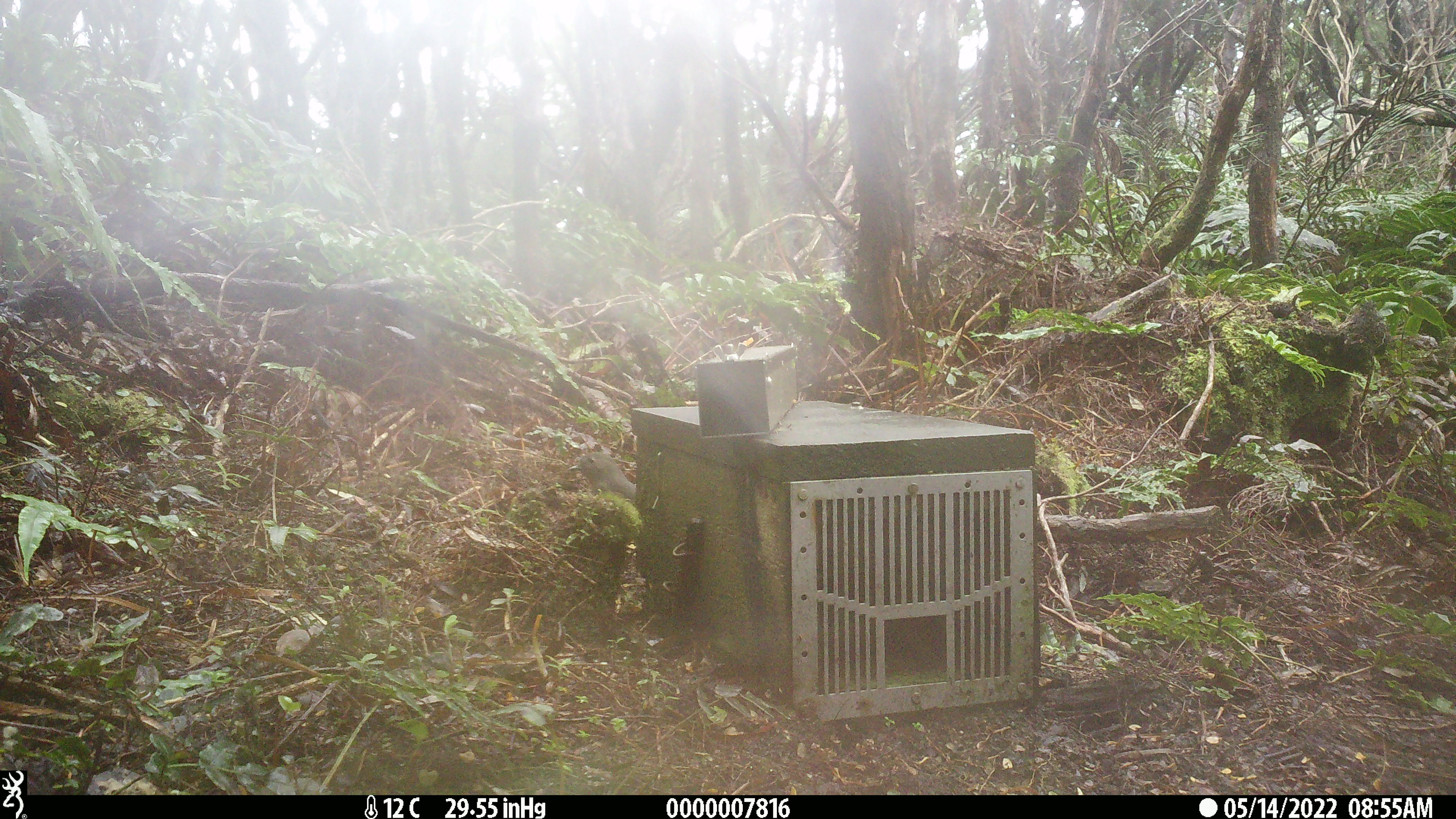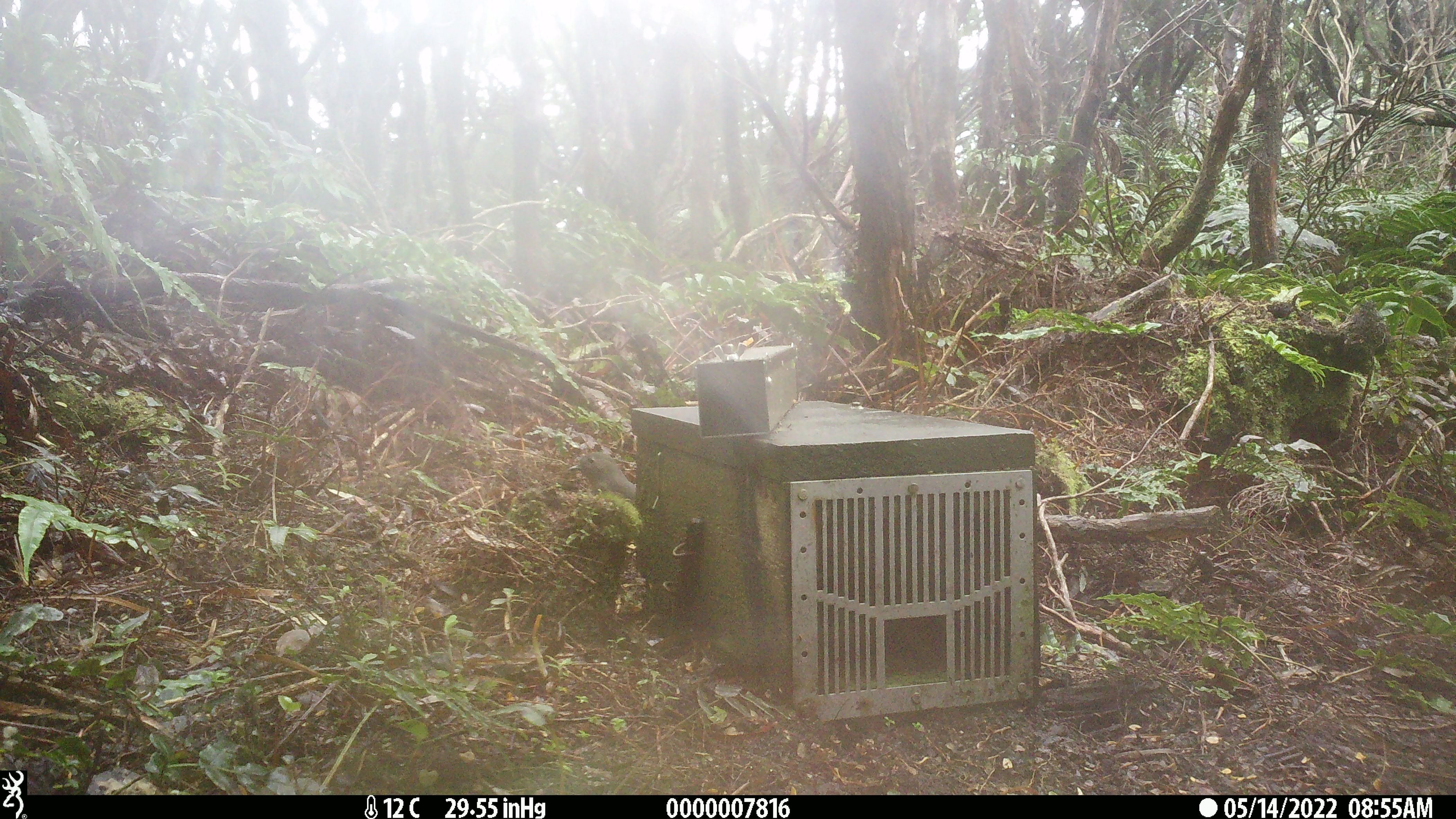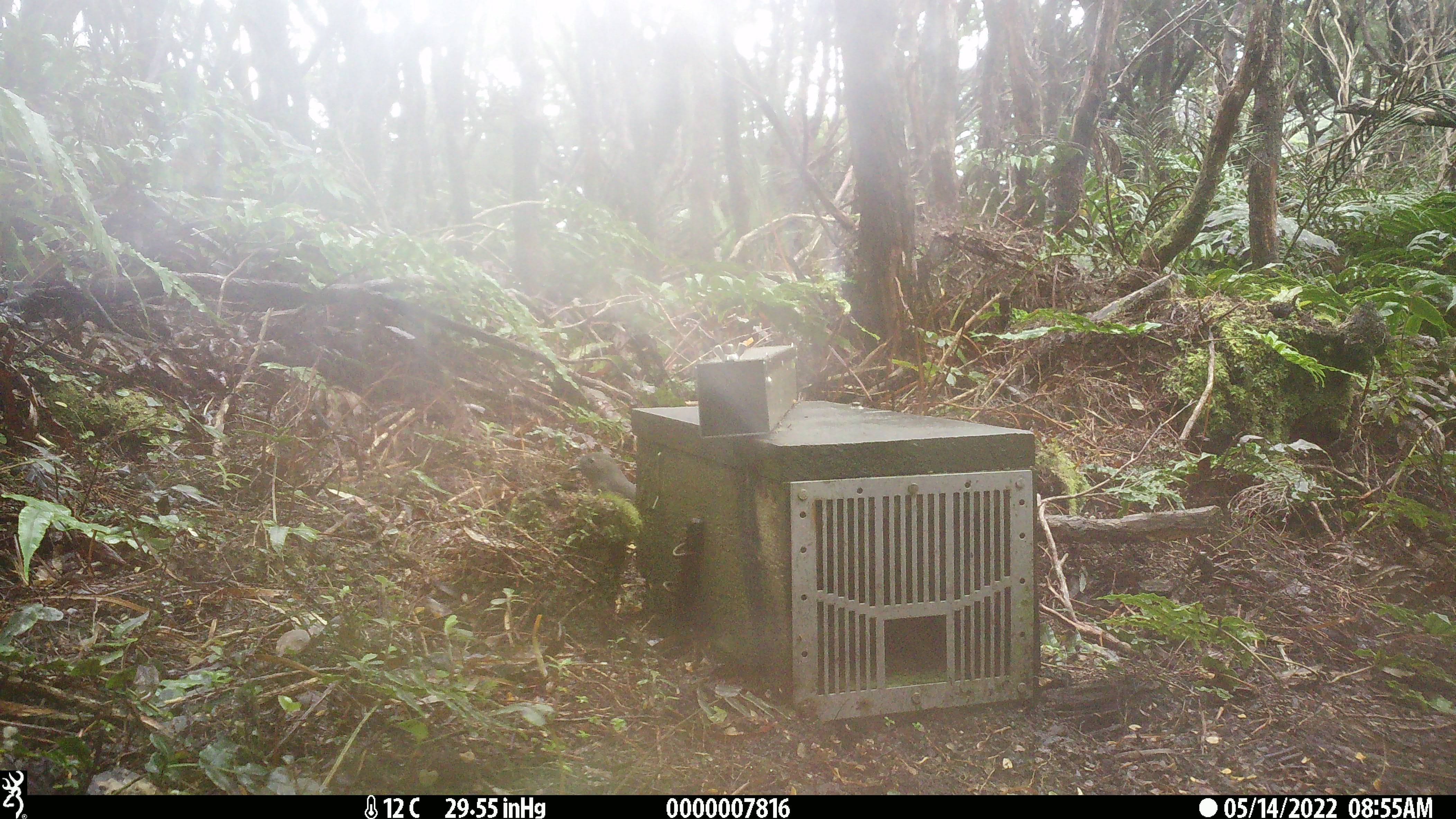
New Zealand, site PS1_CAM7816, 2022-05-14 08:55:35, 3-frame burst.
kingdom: Animalia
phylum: Chordata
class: Aves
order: Passeriformes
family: Petroicidae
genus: Petroica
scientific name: Petroica australis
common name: new zealand robin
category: robin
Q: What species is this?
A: Robin (new zealand robin) (Petroica australis).